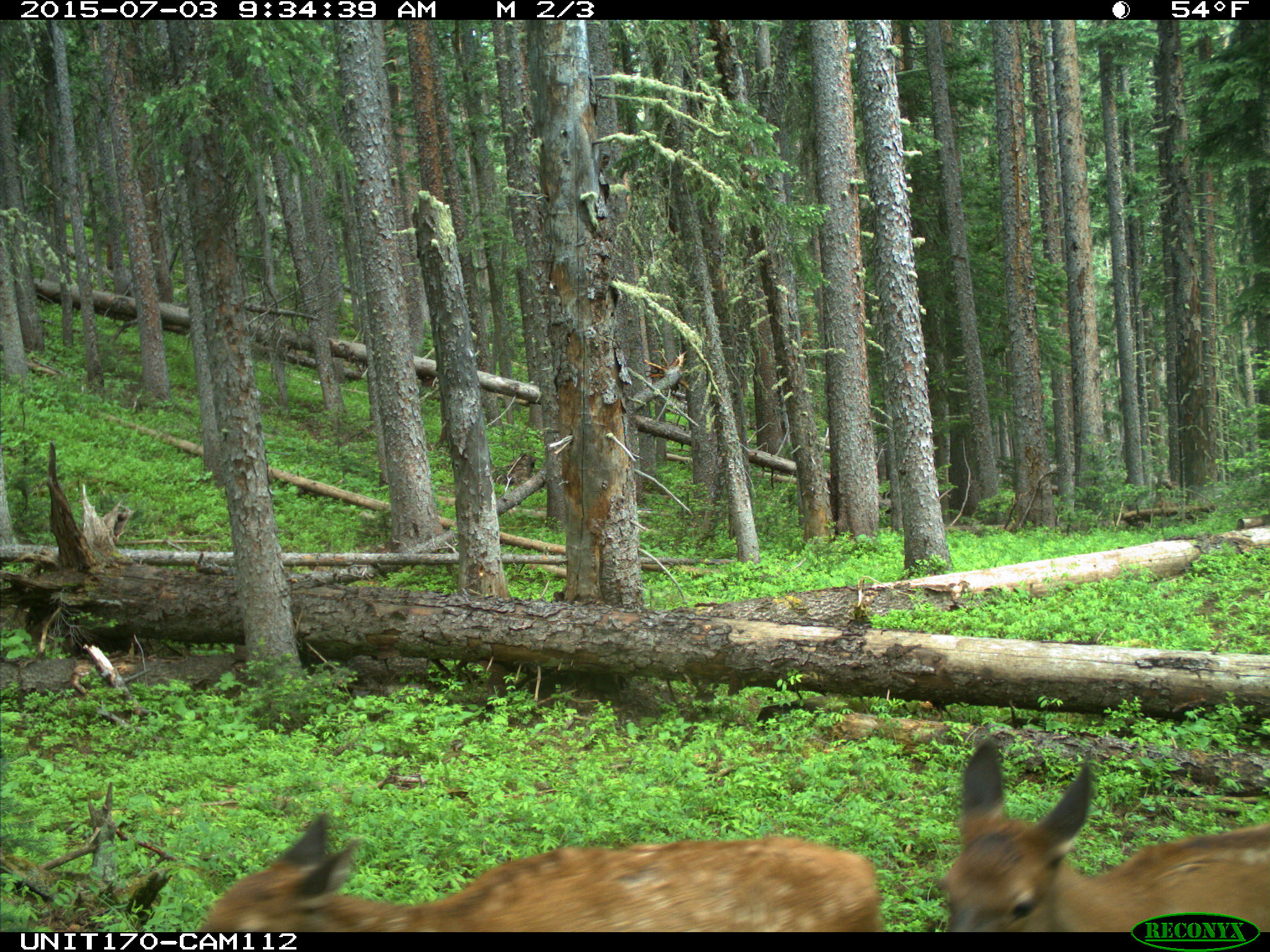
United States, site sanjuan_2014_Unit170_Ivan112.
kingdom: Animalia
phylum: Chordata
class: Mammalia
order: Artiodactyla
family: Cervidae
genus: Cervus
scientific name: Cervus elaphus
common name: red deer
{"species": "Cervus elaphus (red deer)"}